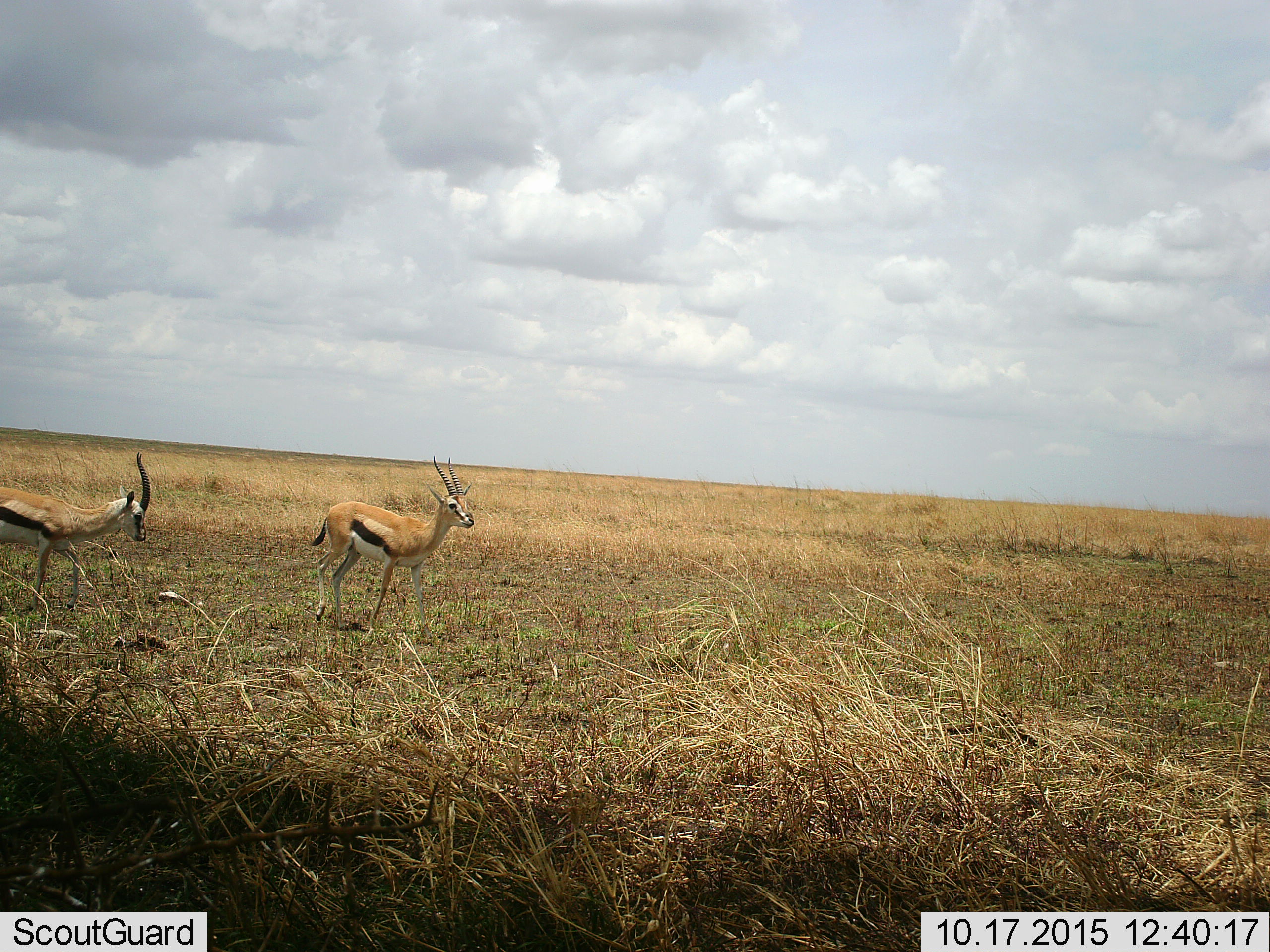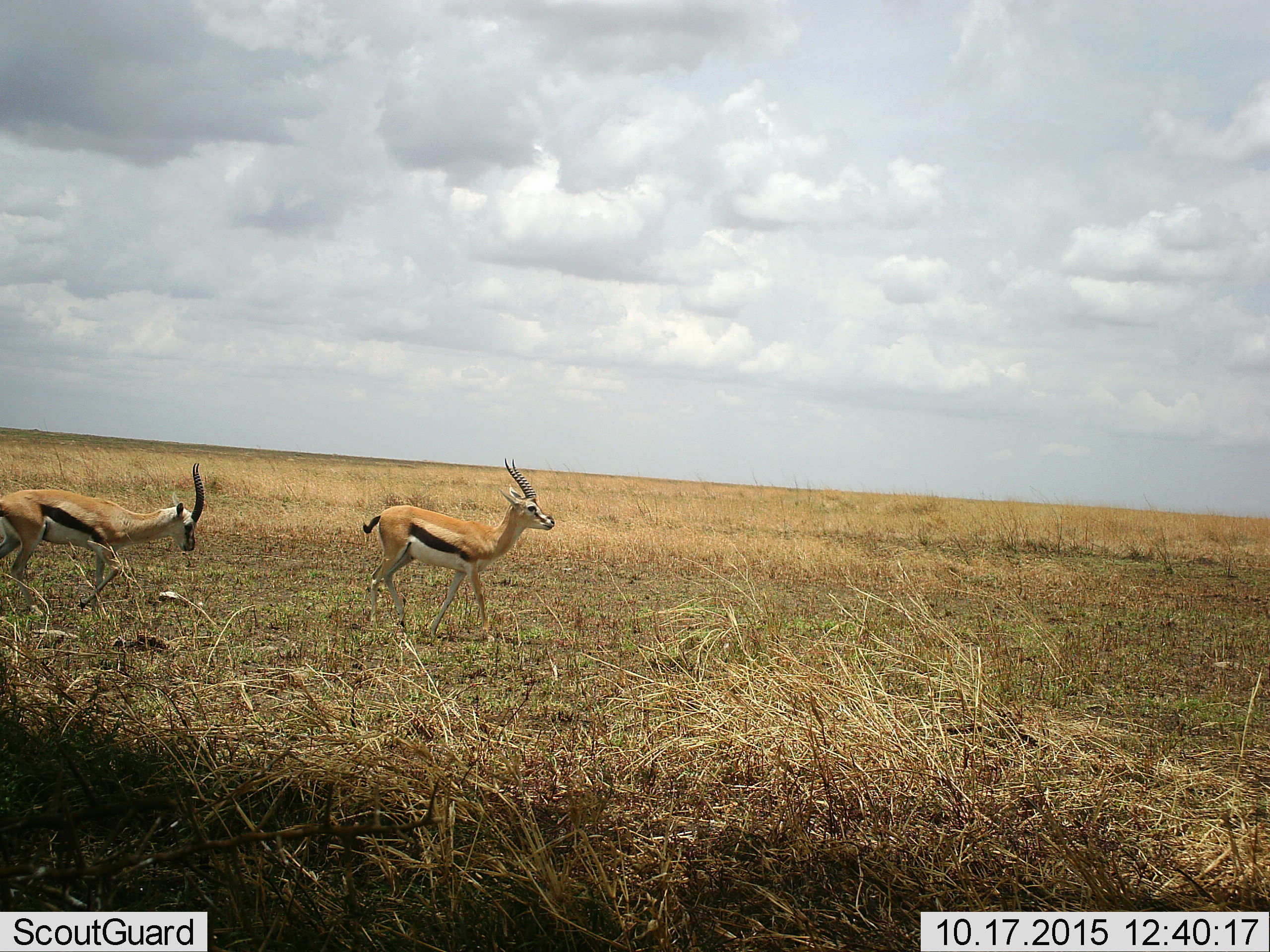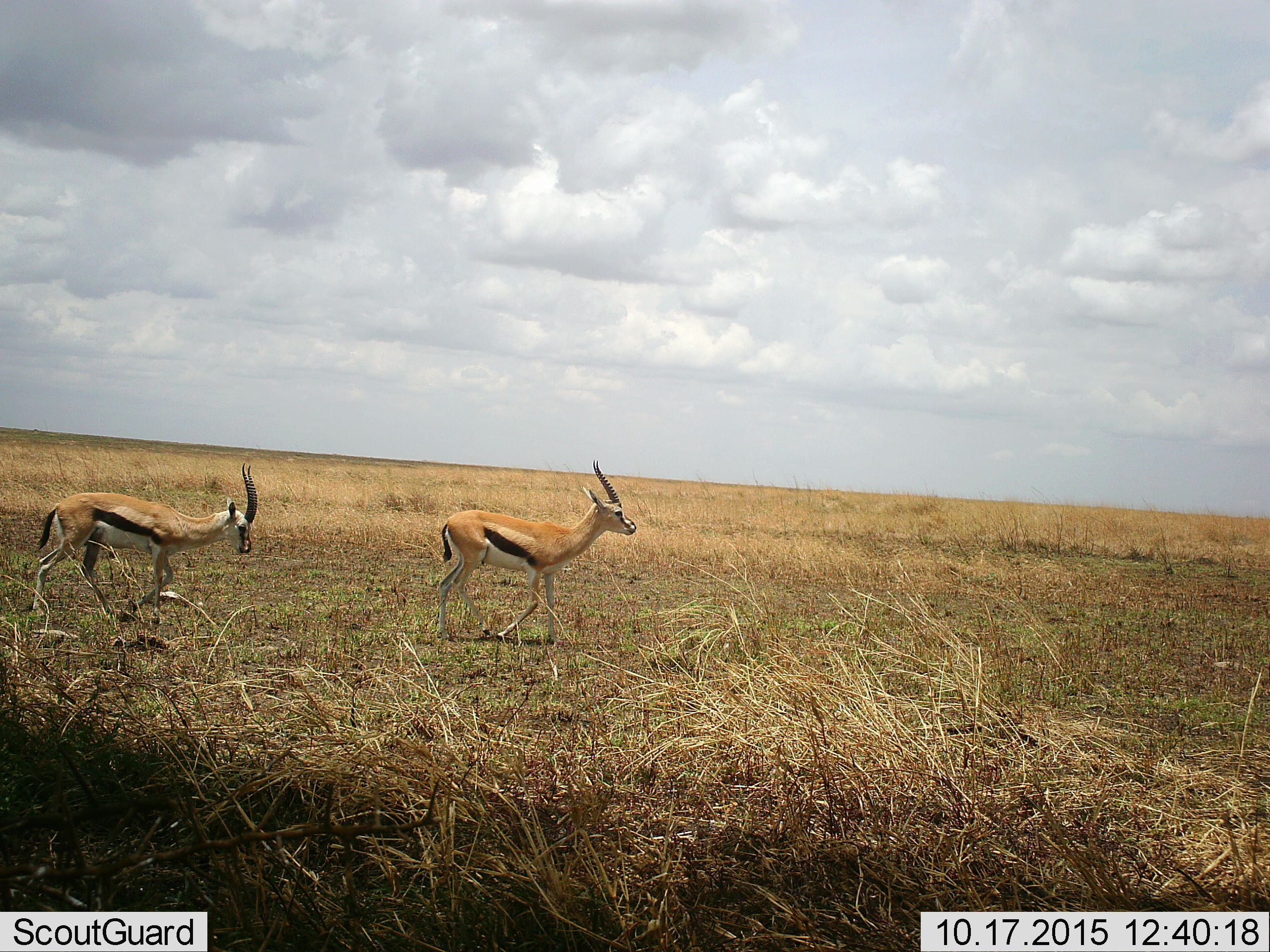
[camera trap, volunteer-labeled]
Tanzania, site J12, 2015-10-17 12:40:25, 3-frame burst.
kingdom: Animalia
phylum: Chordata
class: Mammalia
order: Artiodactyla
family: Bovidae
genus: Eudorcas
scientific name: Eudorcas thomsonii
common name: thomson's gazelle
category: gazellethomsons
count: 2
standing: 33%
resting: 0%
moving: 78%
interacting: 11%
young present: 0%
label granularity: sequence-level